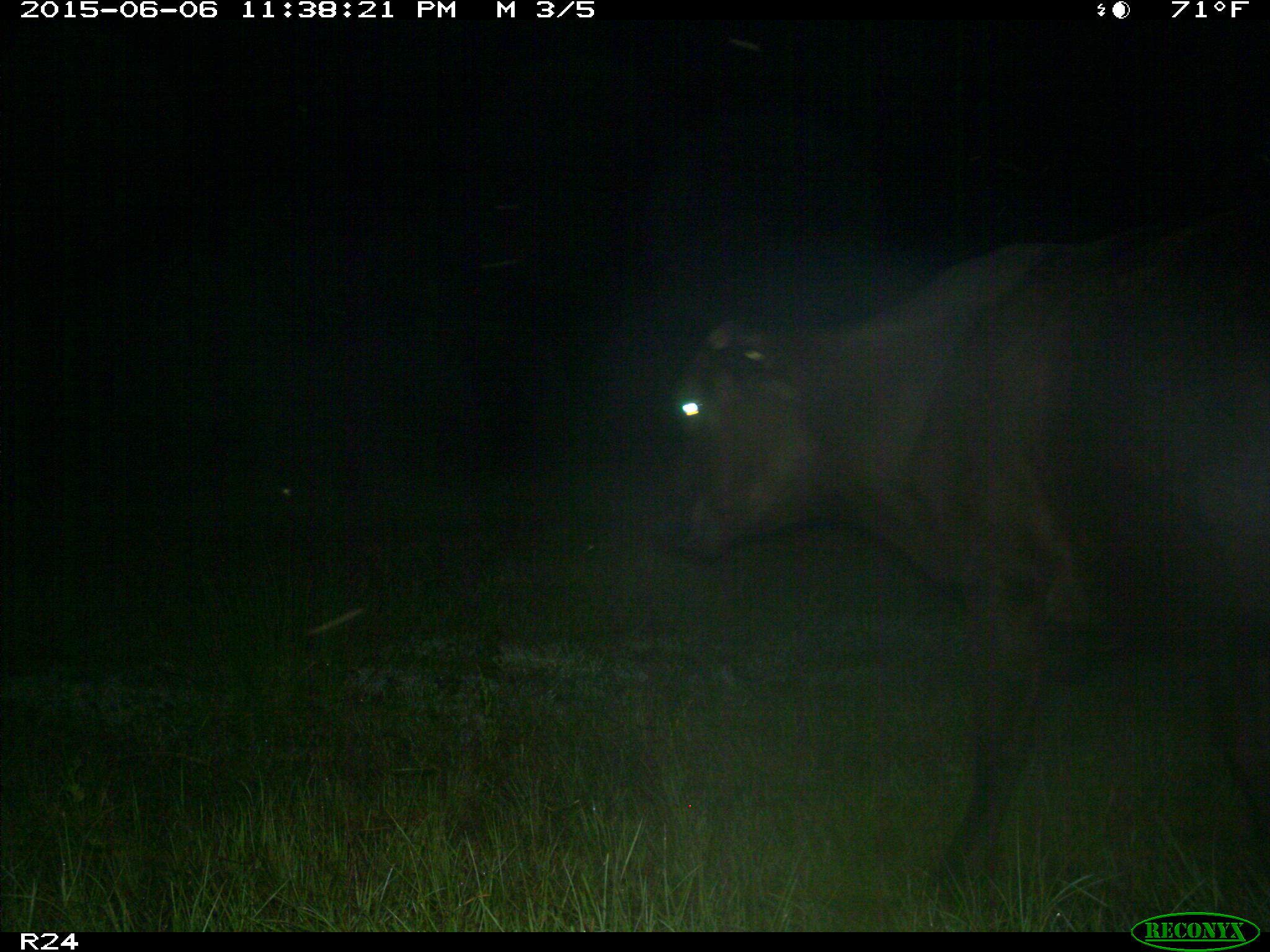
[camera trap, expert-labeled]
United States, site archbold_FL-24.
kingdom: Animalia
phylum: Chordata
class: Mammalia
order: Artiodactyla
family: Bovidae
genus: Bos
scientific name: Bos taurus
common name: domestic cow